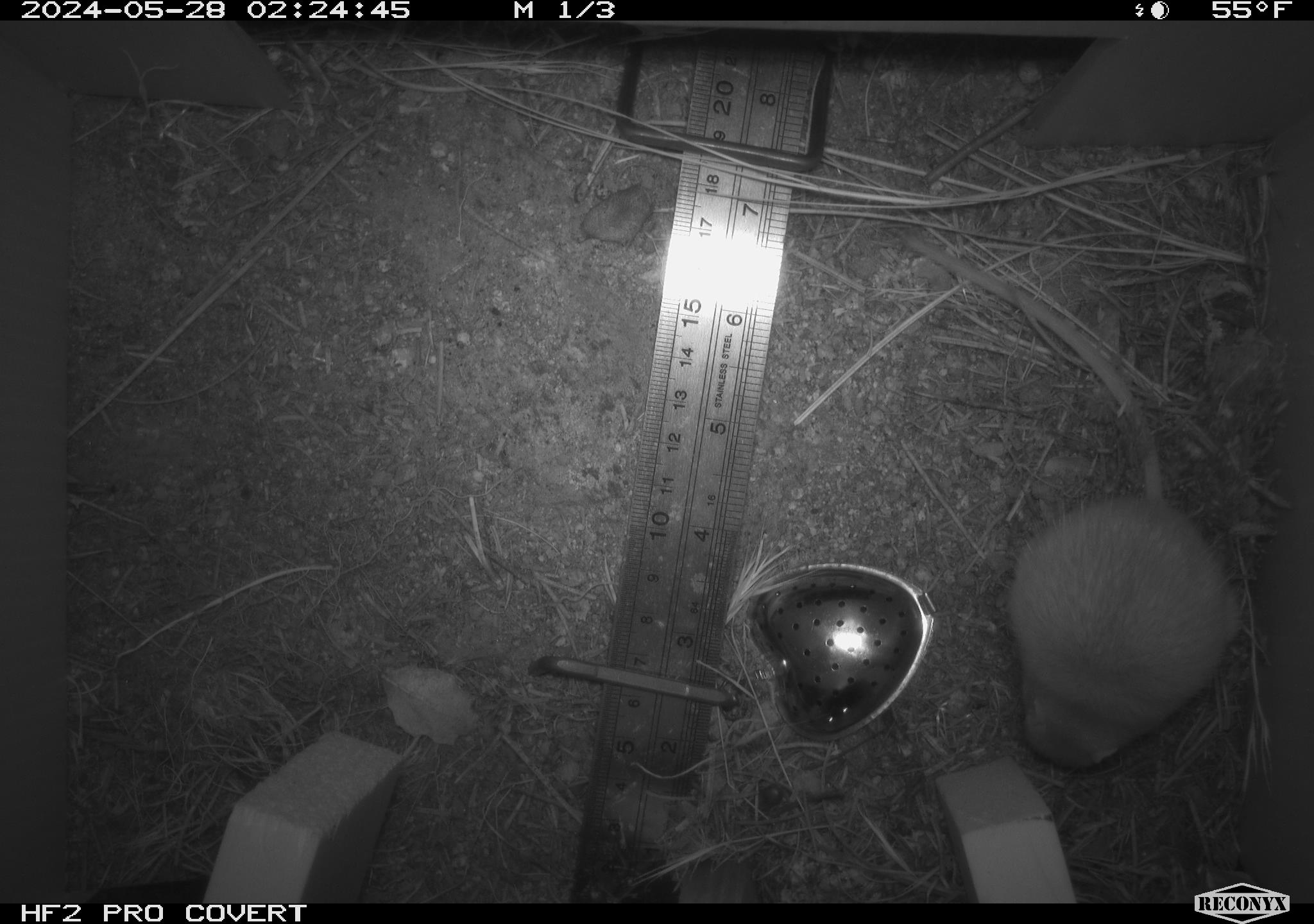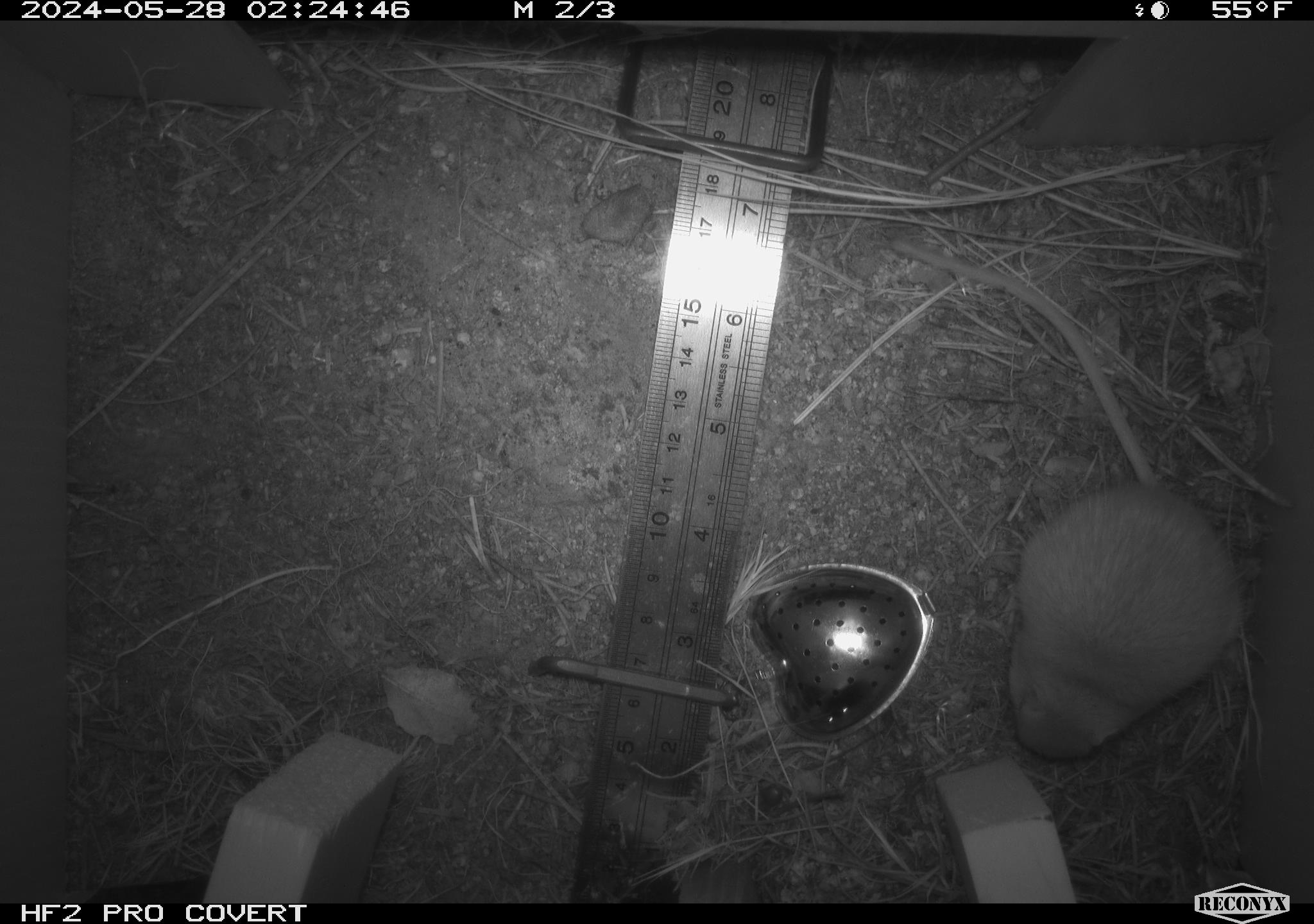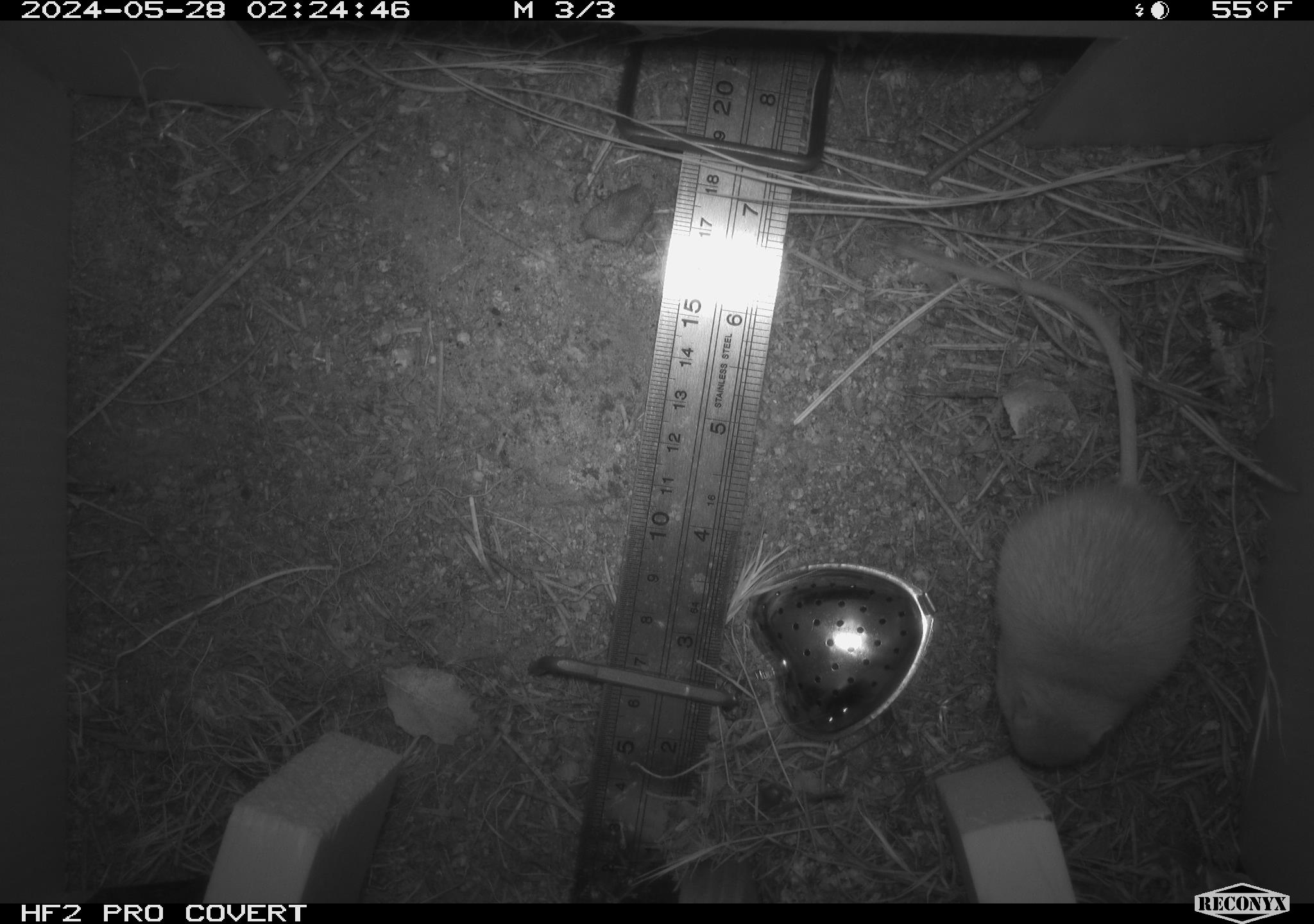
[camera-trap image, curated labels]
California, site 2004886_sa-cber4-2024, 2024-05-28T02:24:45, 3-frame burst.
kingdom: Animalia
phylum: Chordata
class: Mammalia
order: Rodentia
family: Heteromyidae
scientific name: Heteromyidae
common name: kangaroo rats and pocket mice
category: heteromyidae family